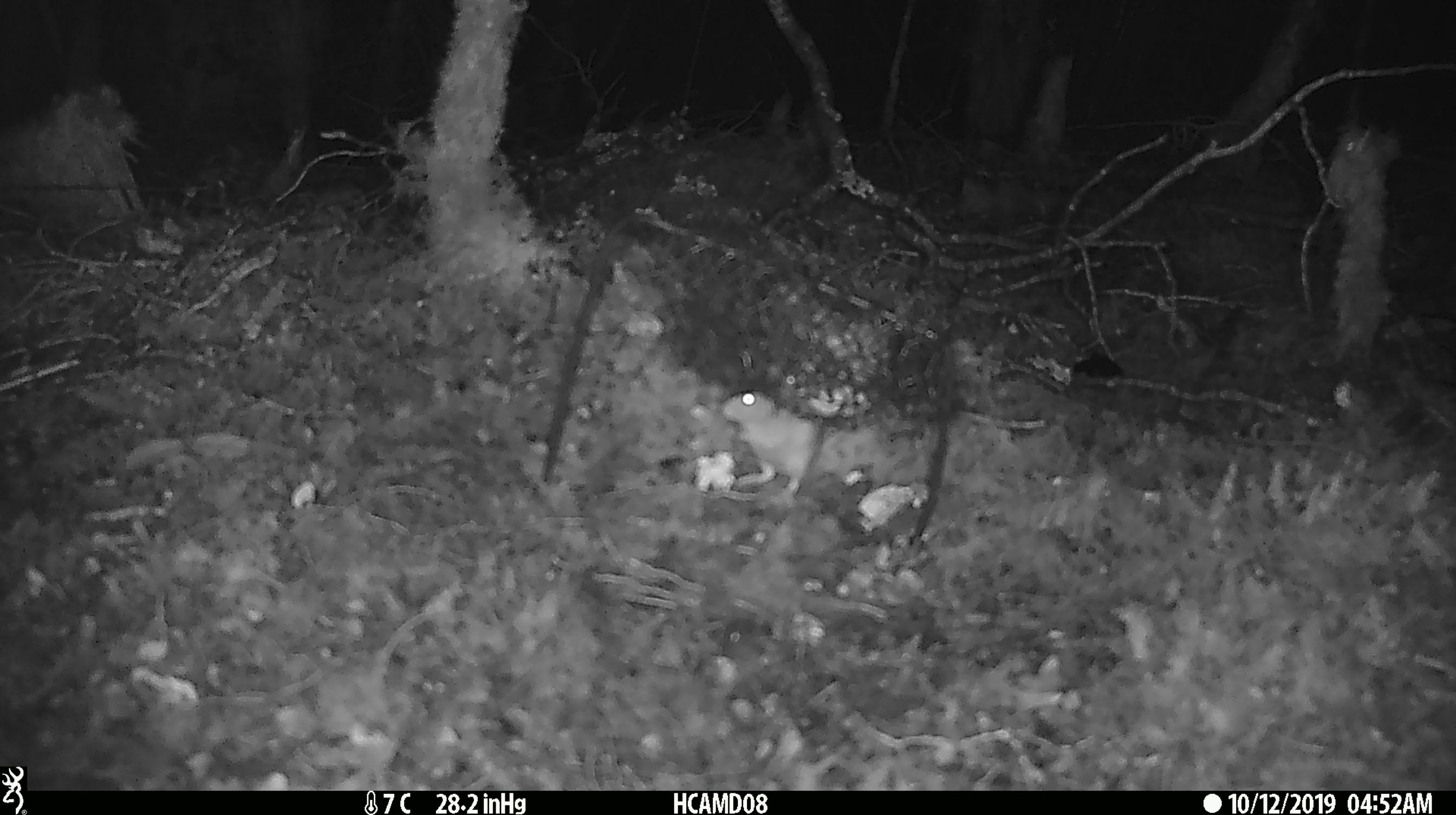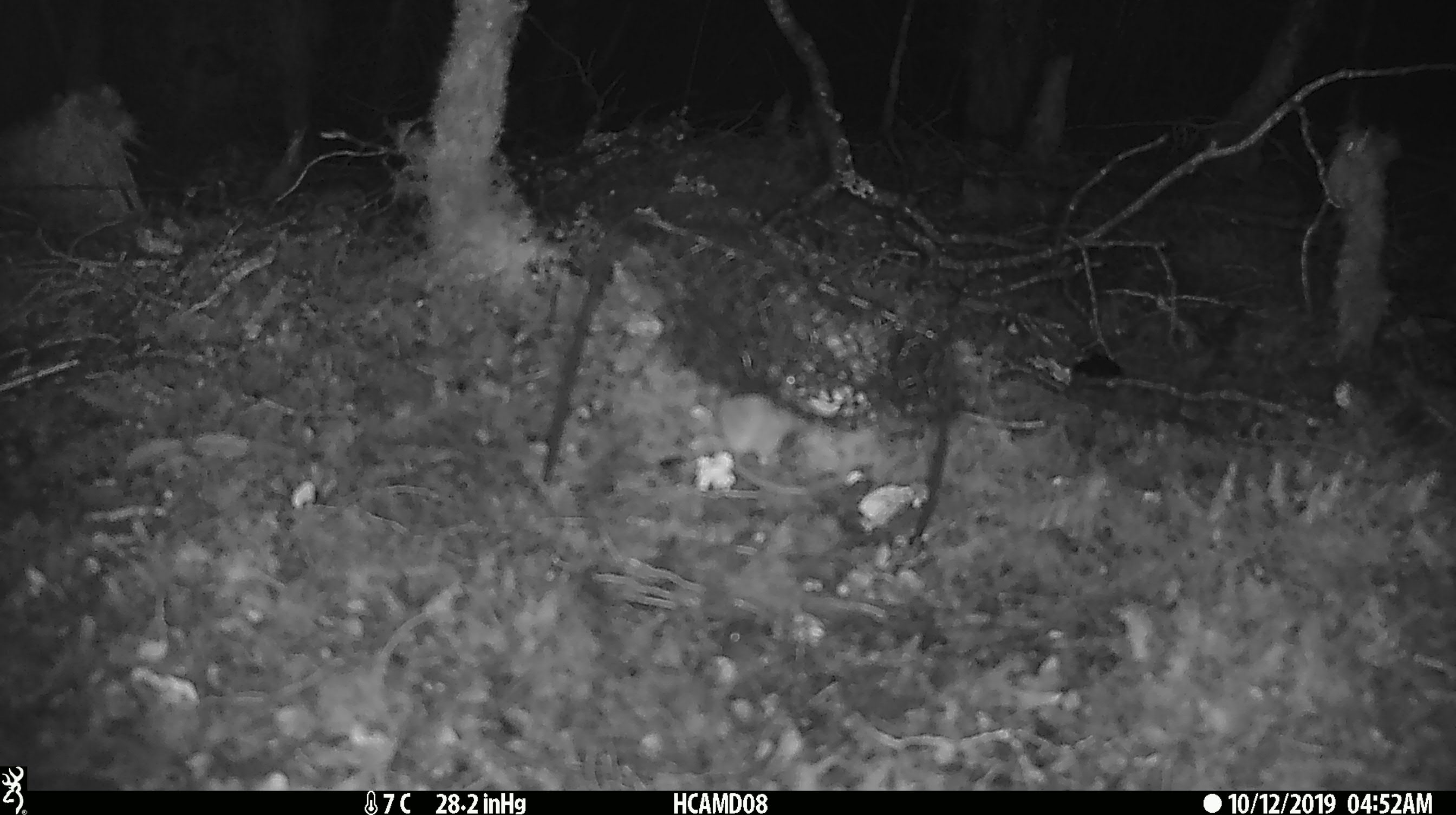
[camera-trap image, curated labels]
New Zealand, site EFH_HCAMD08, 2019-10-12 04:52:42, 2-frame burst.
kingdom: Animalia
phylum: Chordata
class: Mammalia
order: Rodentia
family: Muridae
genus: Mus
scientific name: Mus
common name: mouse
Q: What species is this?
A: Mouse (Mus).